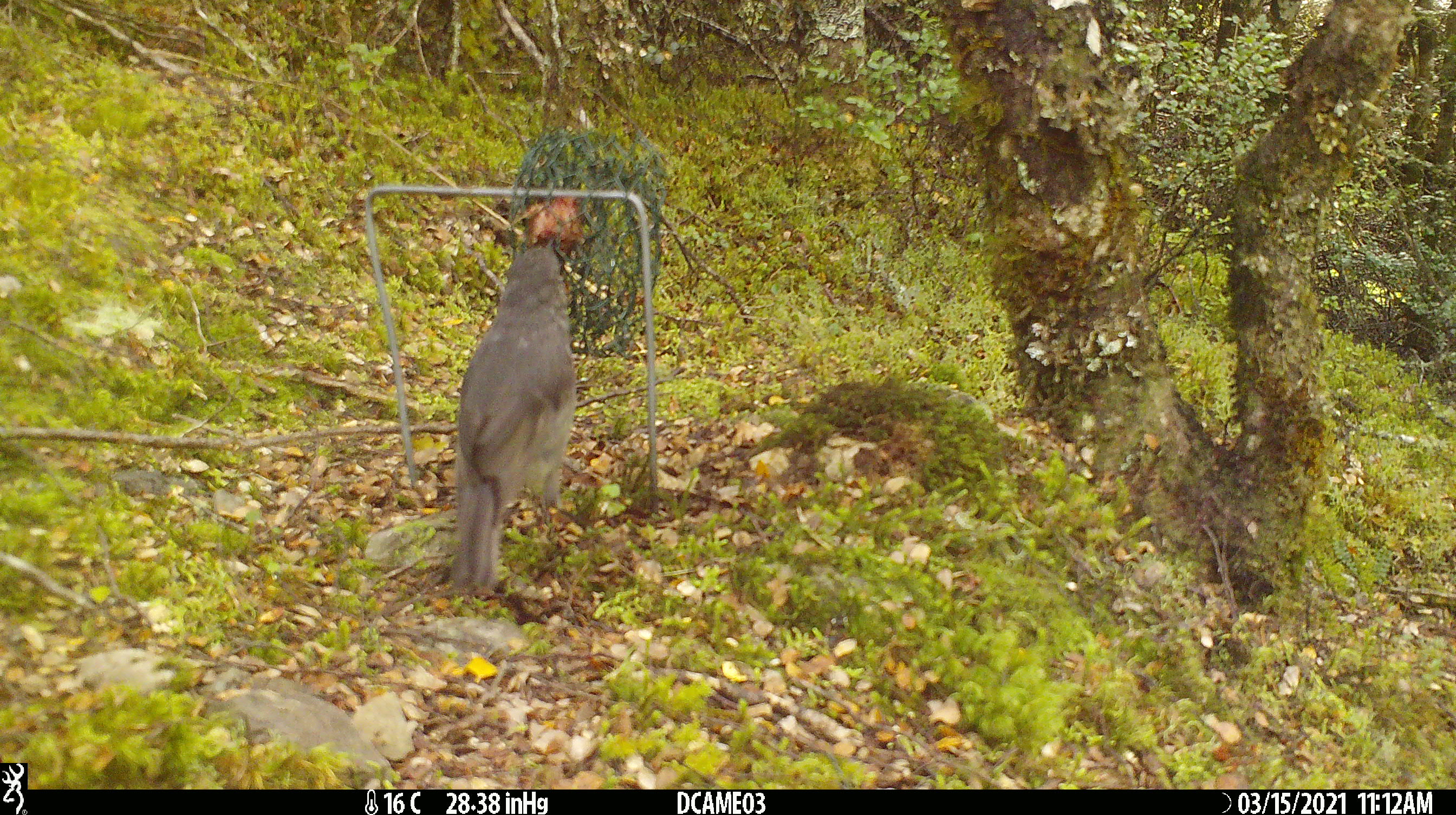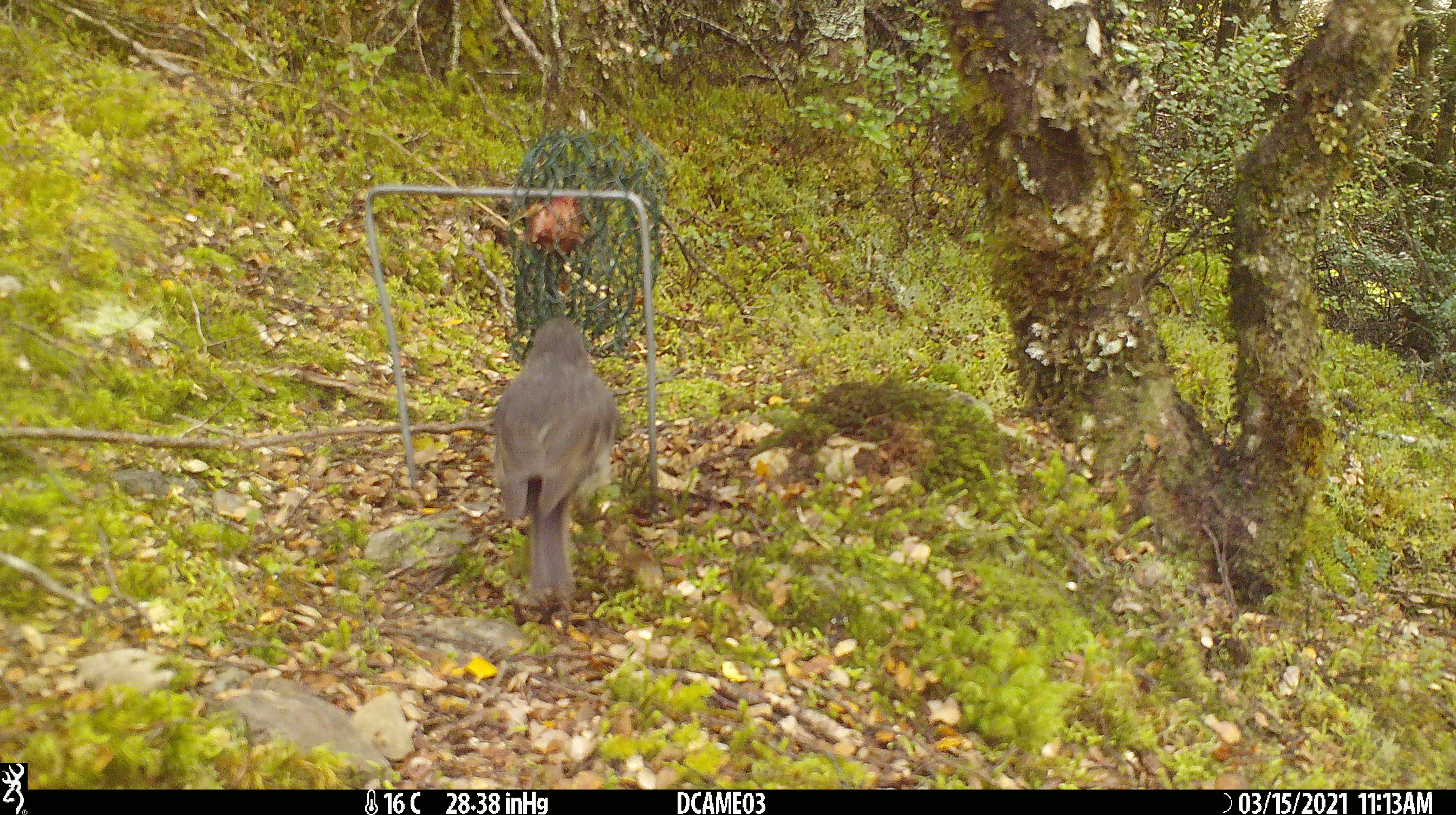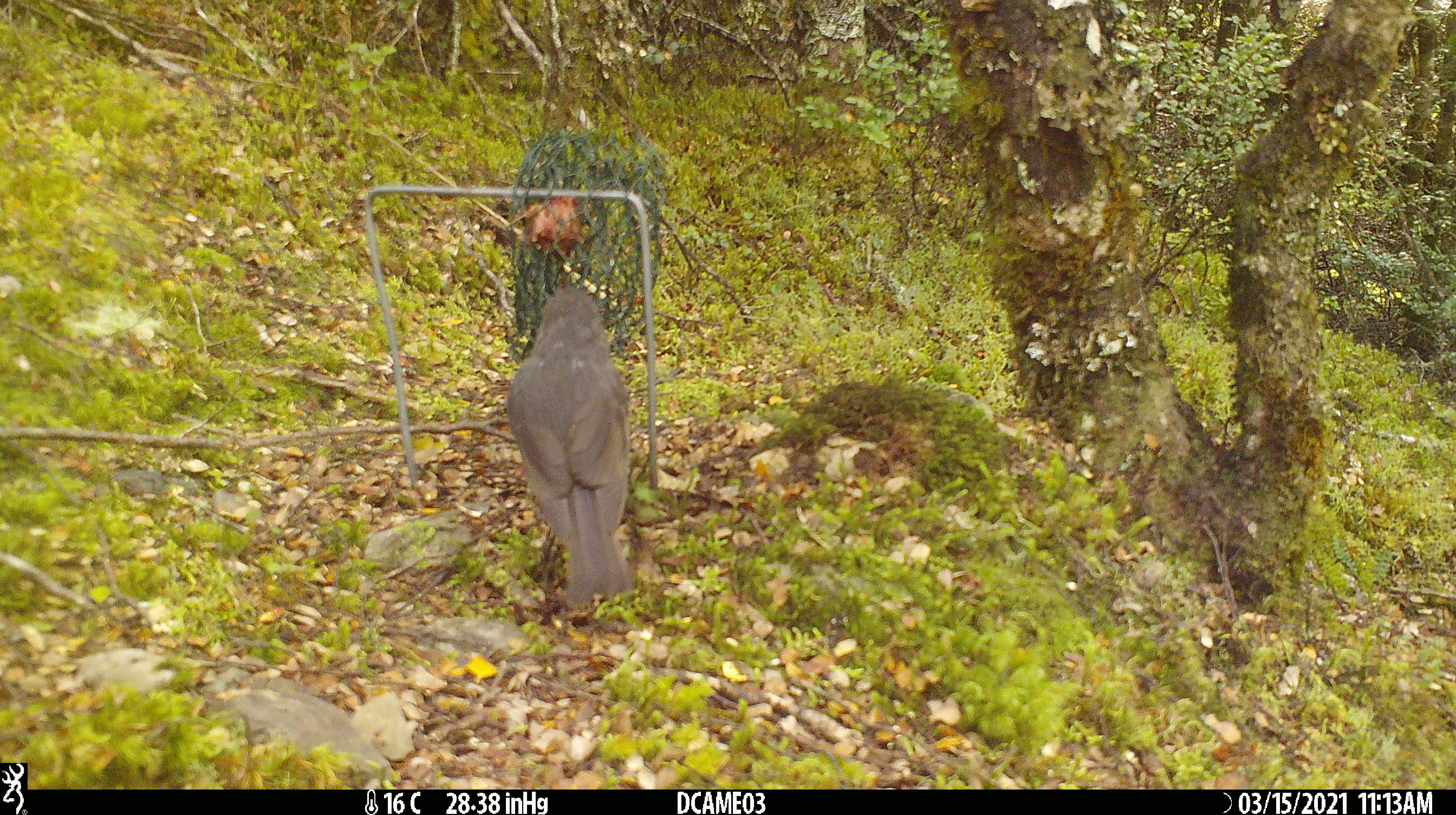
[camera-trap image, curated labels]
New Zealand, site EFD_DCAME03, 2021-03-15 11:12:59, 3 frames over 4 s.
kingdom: Animalia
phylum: Chordata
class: Aves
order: Passeriformes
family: Petroicidae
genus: Petroica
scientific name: Petroica australis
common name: new zealand robin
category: robin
Robin (new zealand robin) (Petroica australis).